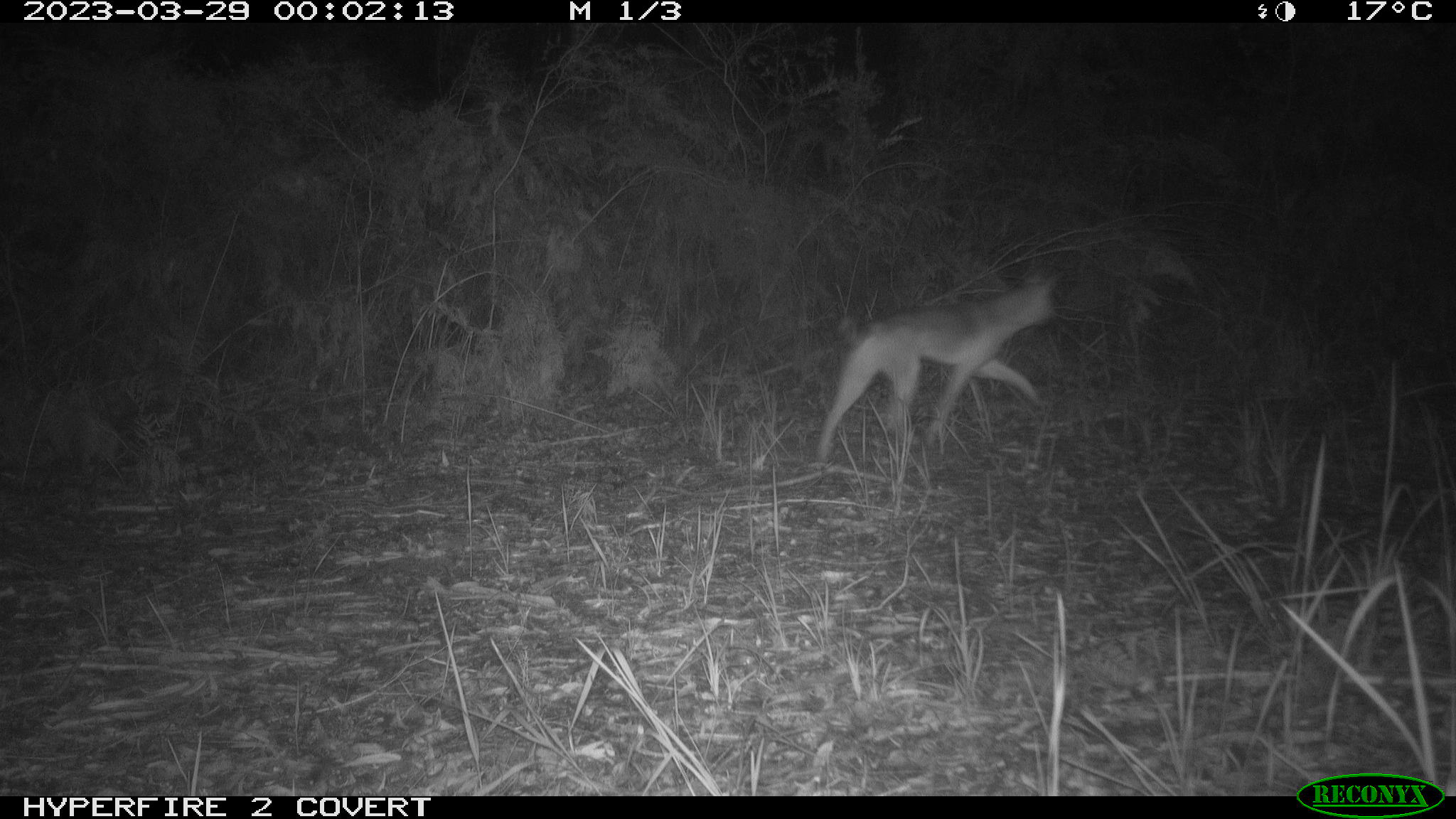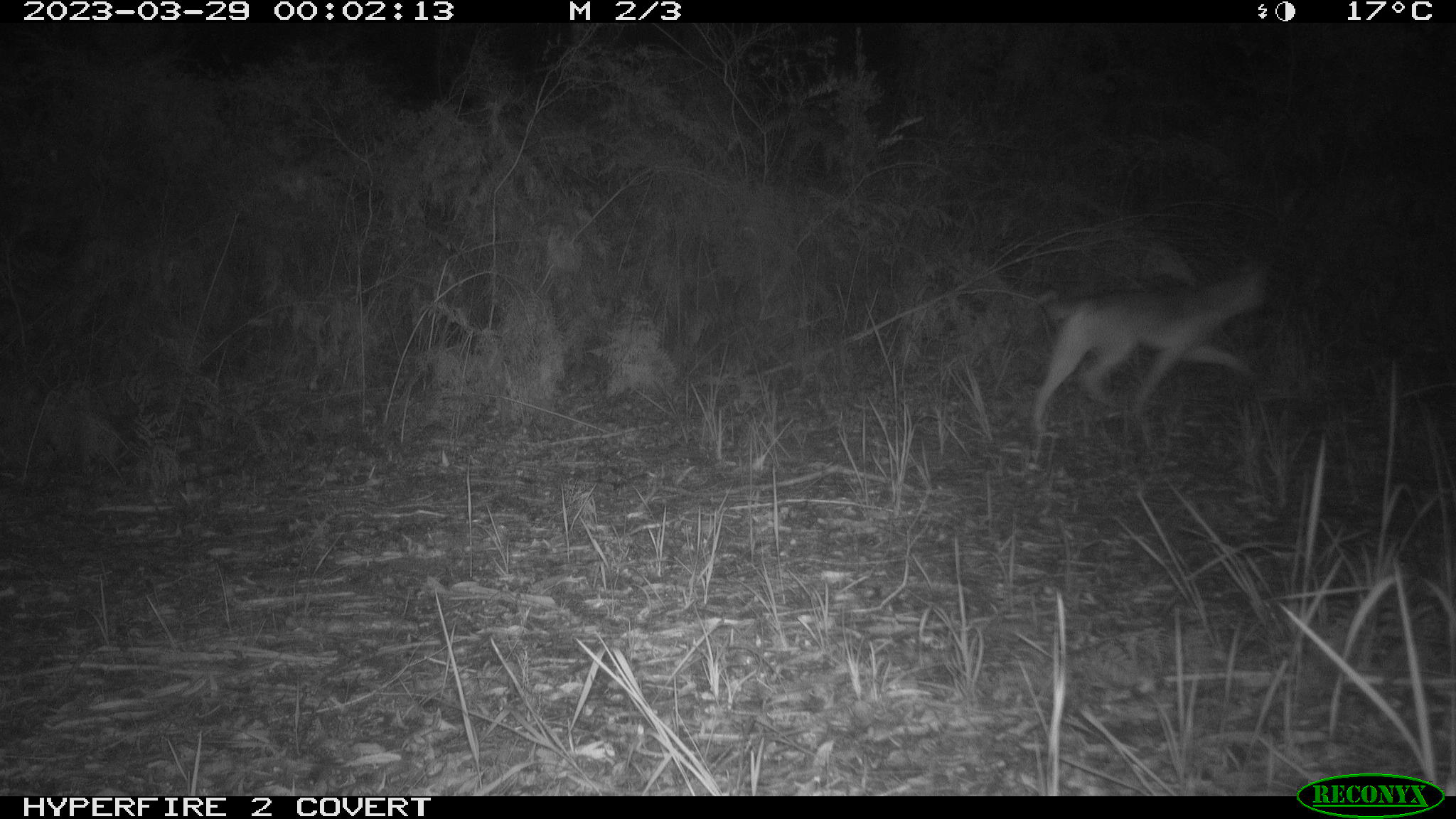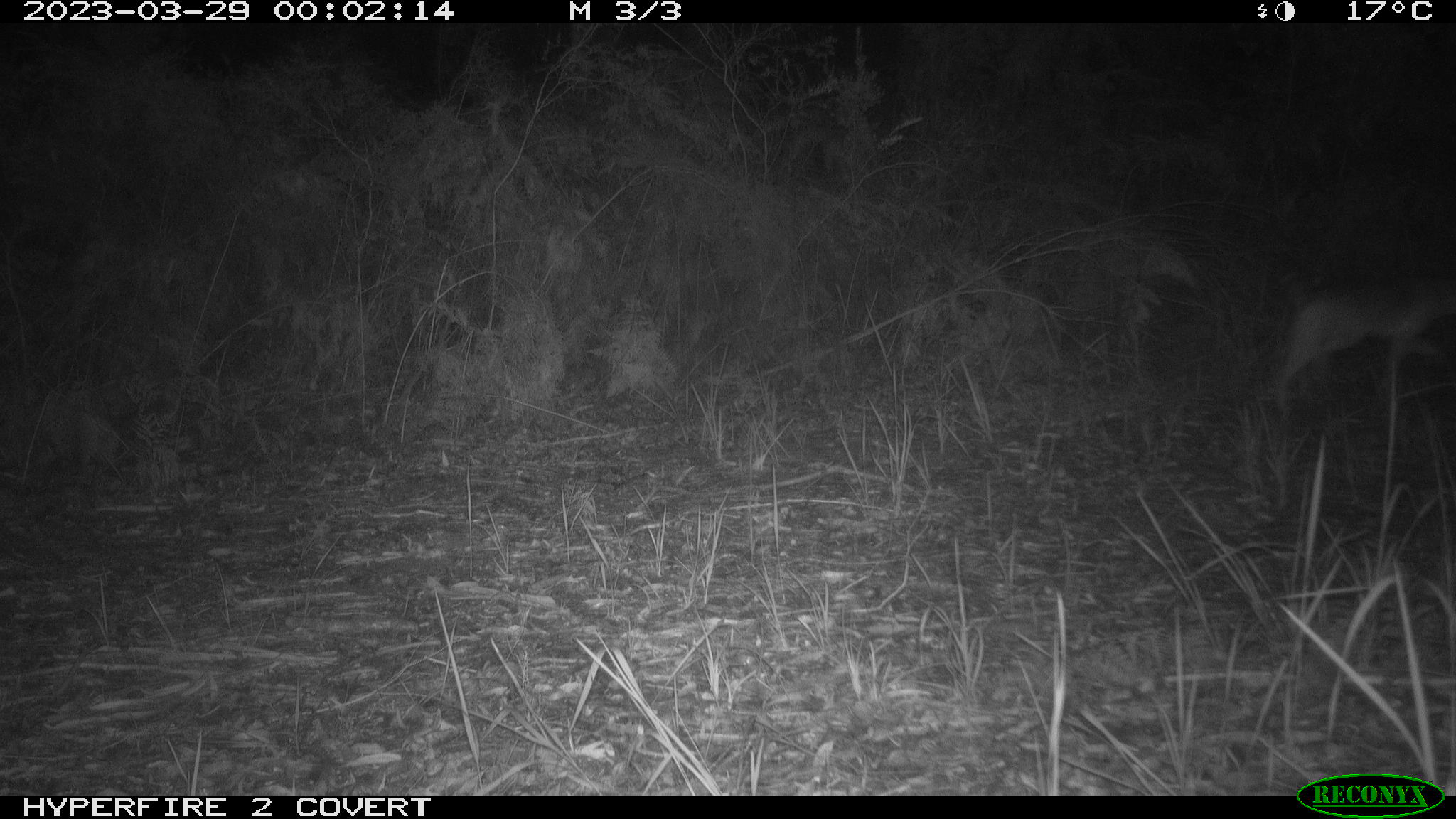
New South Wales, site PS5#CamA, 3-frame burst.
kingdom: Animalia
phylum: Chordata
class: Mammalia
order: Carnivora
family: Canidae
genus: Canis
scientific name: Canis familiaris dingo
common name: dingo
Dingo (Canis familiaris dingo).